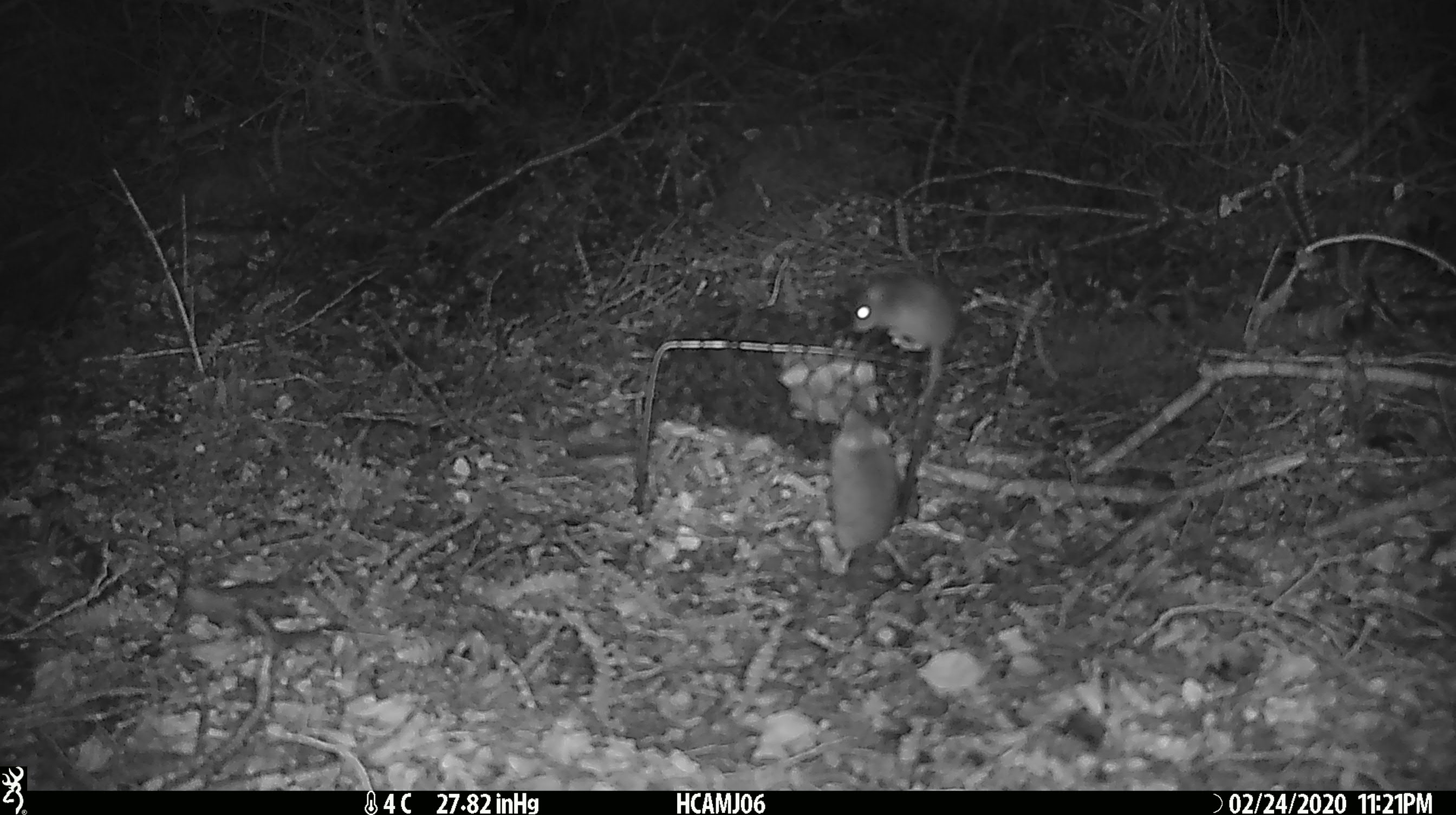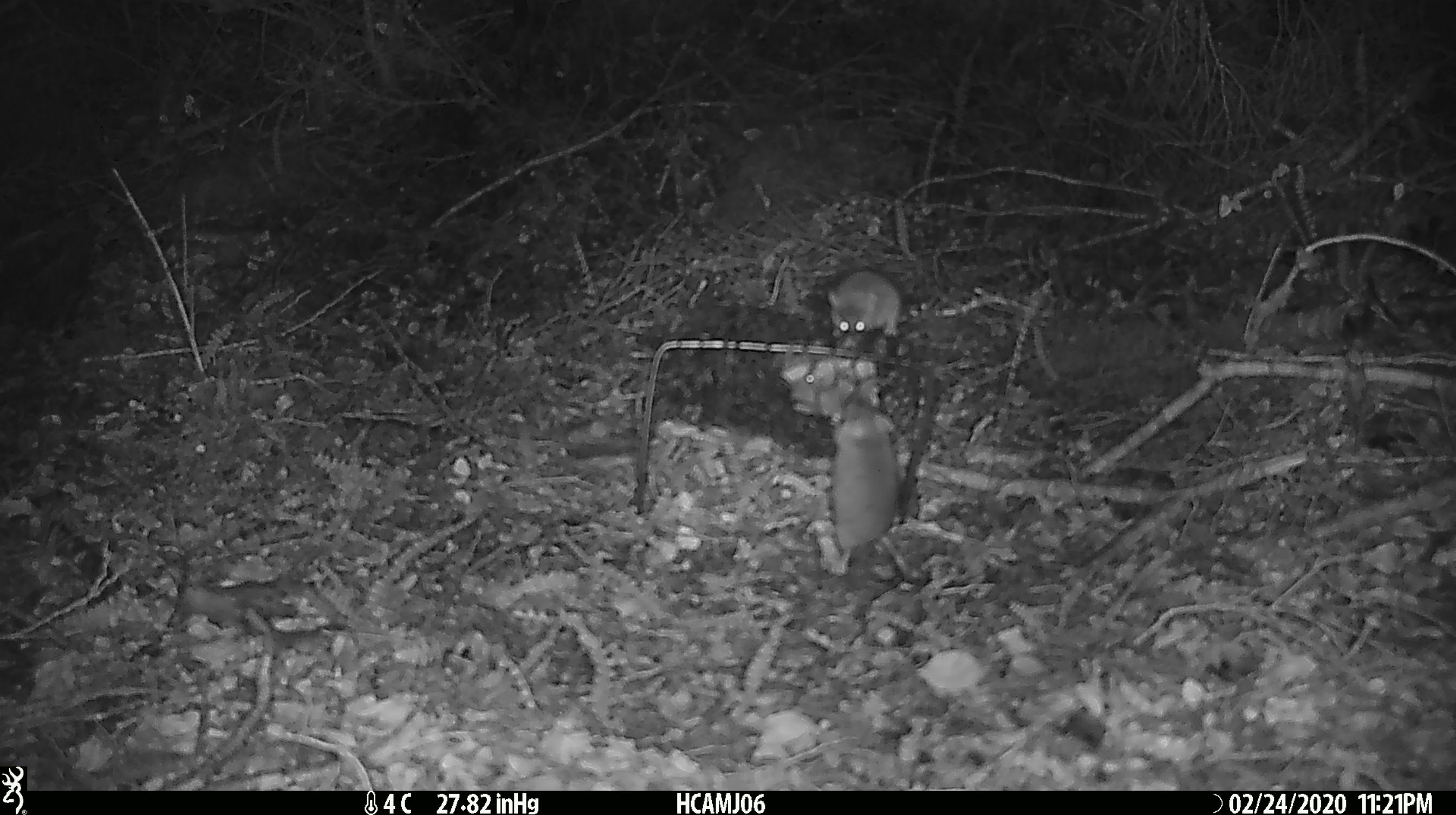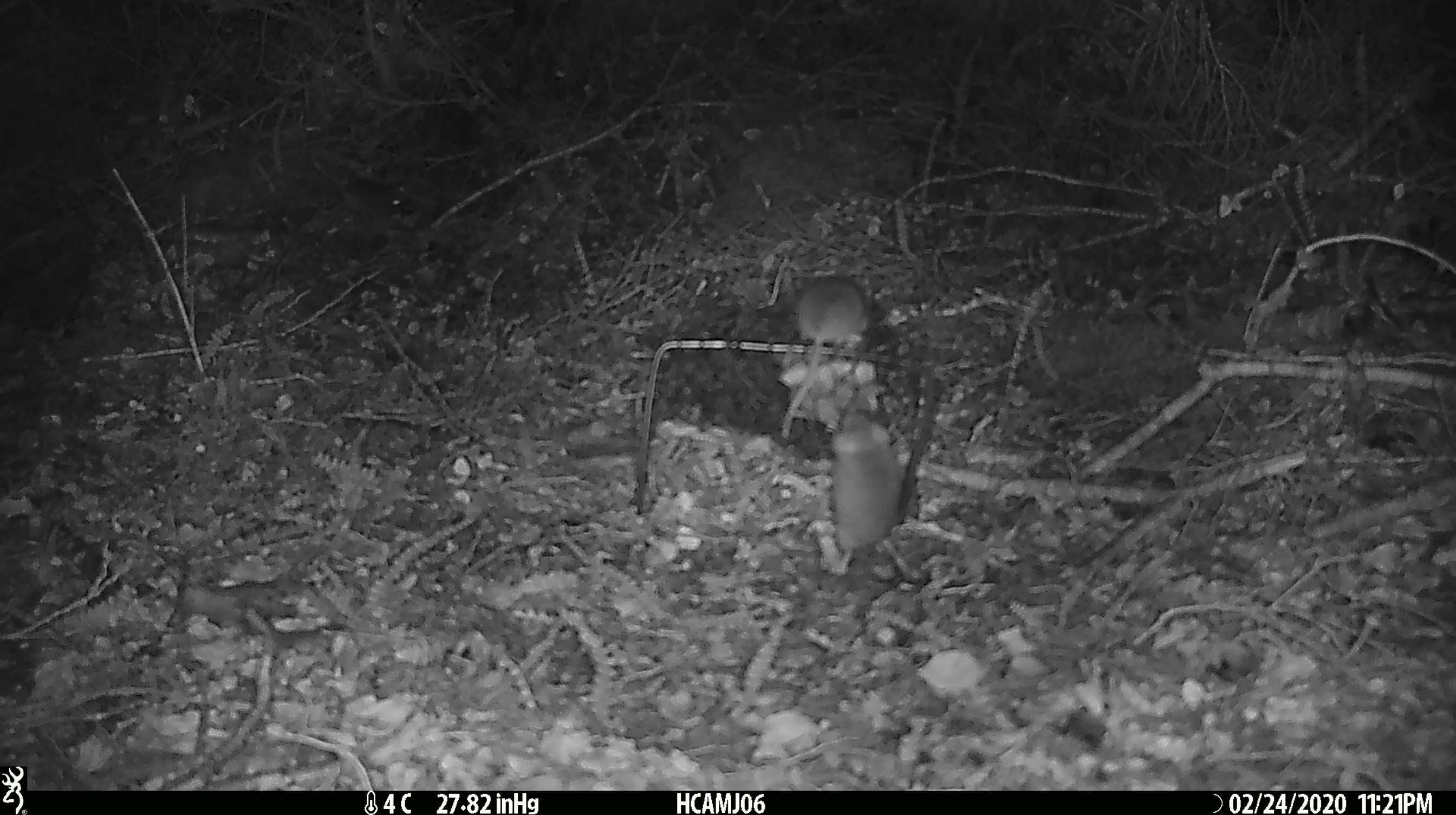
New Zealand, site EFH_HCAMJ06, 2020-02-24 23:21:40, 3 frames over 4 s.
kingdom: Animalia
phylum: Chordata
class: Mammalia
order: Rodentia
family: Muridae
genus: Mus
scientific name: Mus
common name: mouse